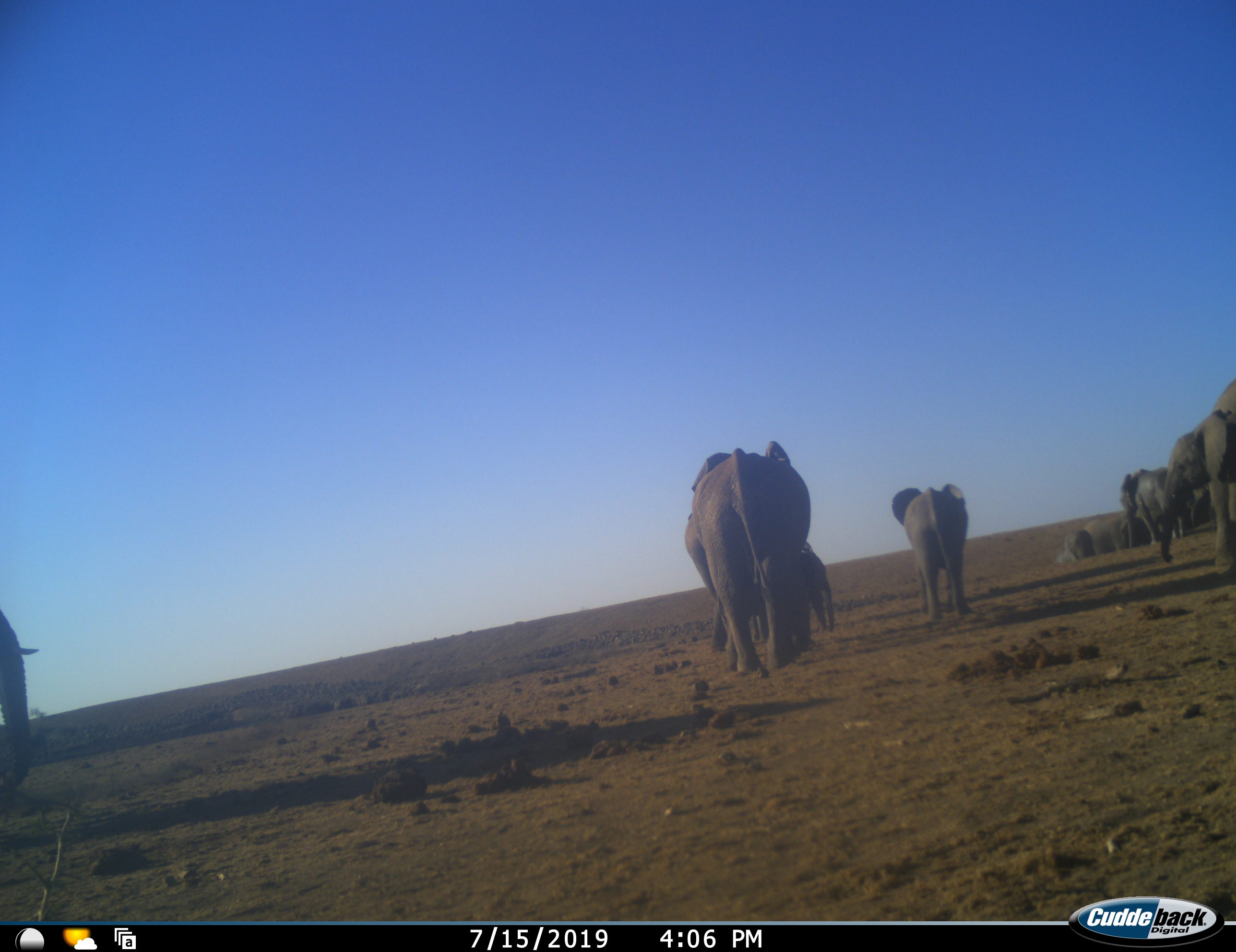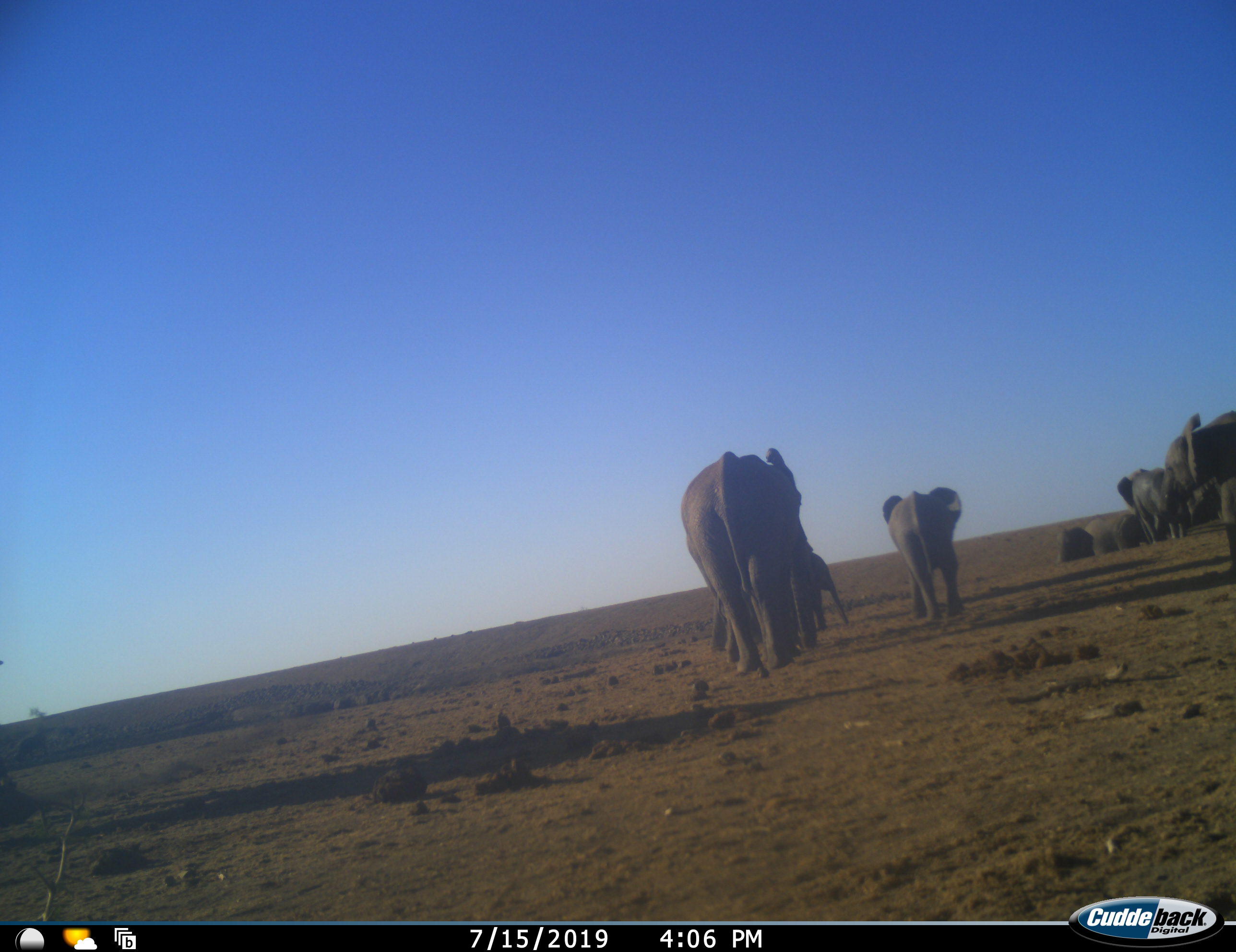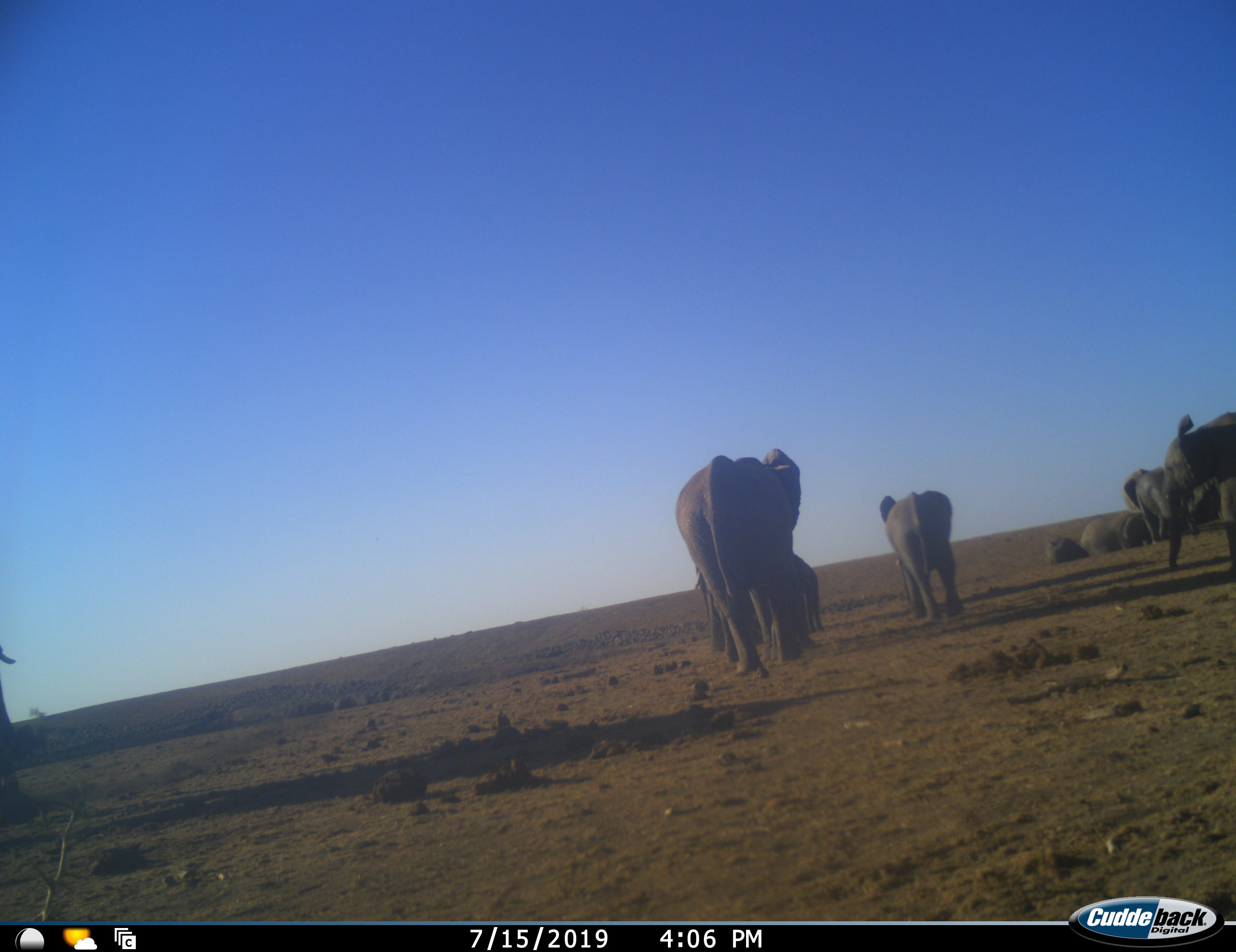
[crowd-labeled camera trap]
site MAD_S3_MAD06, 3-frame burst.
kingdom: Animalia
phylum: Chordata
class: Mammalia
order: Proboscidea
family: Elephantidae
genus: Loxodonta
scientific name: Loxodonta africana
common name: african bush elephant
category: elephant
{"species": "elephant (african bush elephant) (Loxodonta africana)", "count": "11-50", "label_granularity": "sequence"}